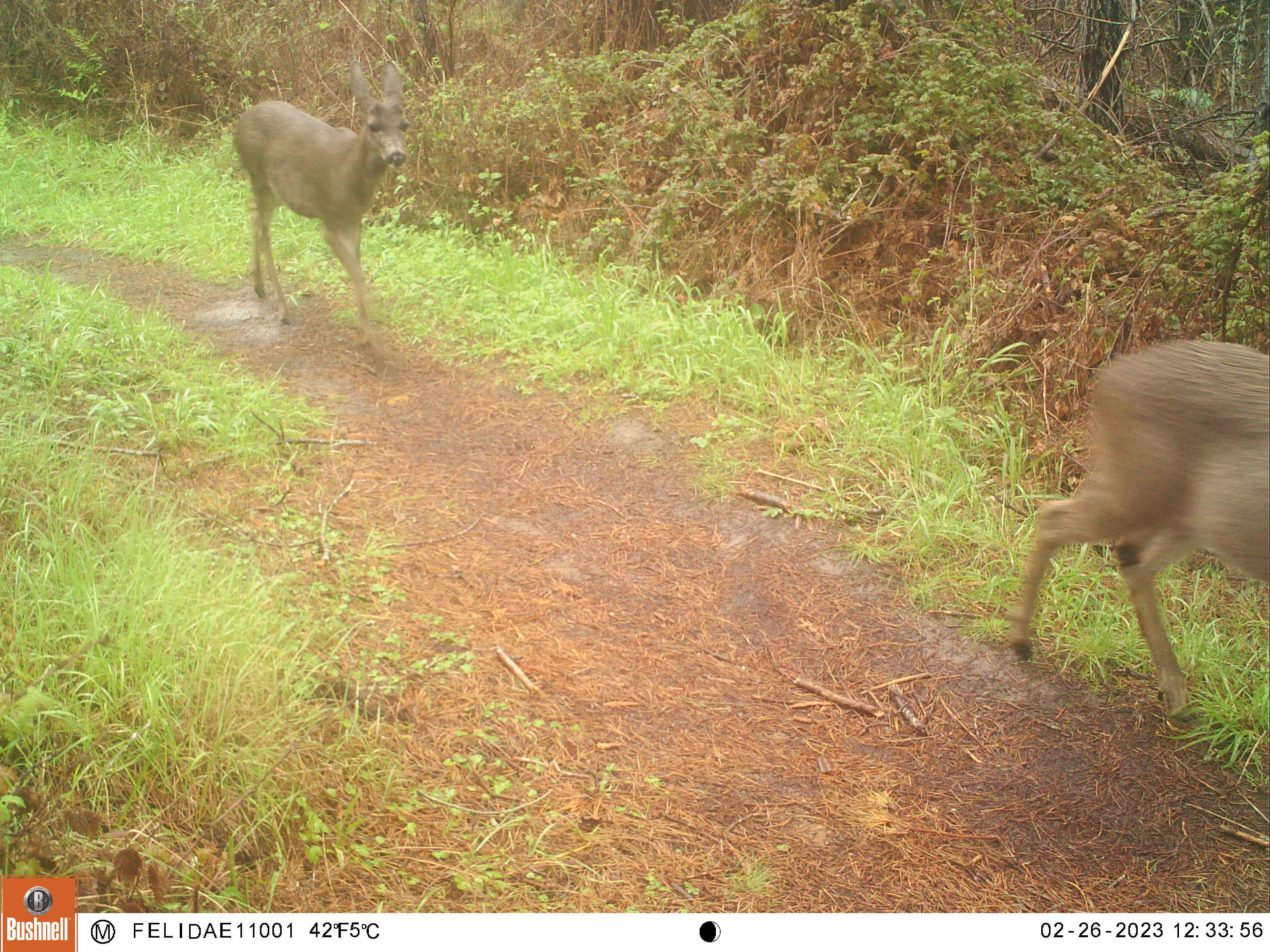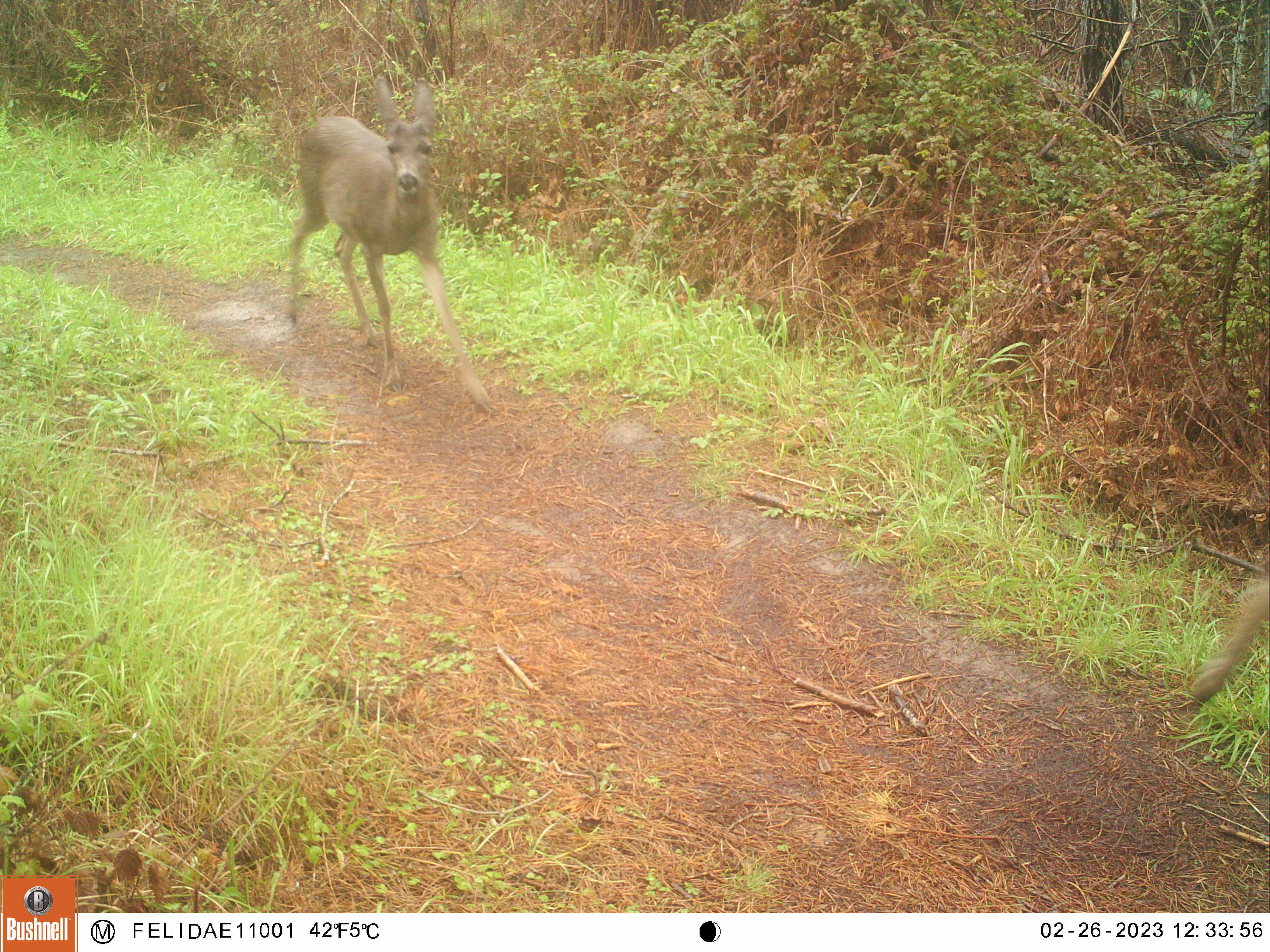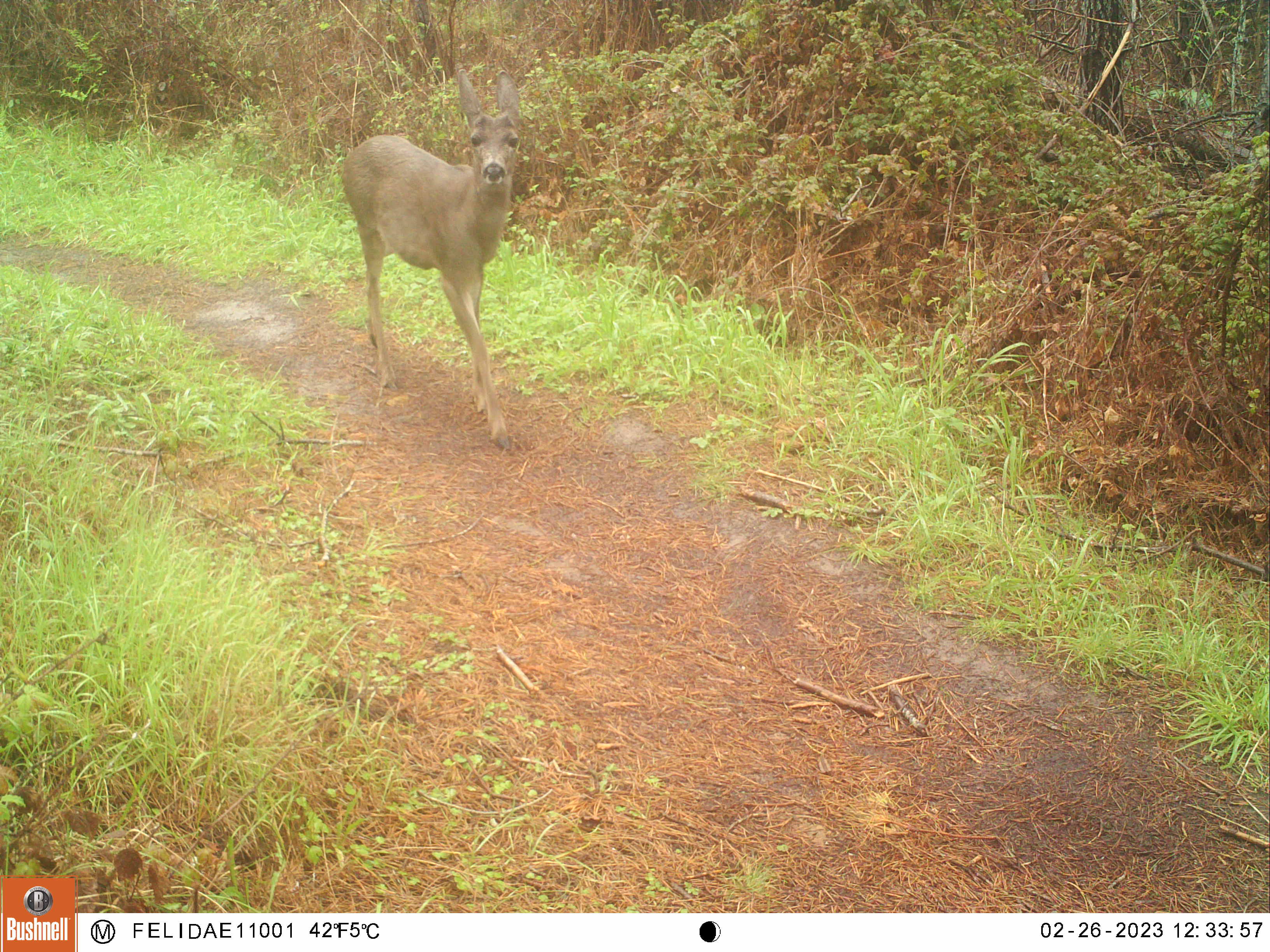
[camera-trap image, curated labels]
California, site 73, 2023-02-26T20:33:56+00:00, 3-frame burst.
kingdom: Animalia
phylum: Chordata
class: Mammalia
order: Artiodactyla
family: Cervidae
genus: Odocoileus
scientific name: Odocoileus hemionus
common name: mule deer